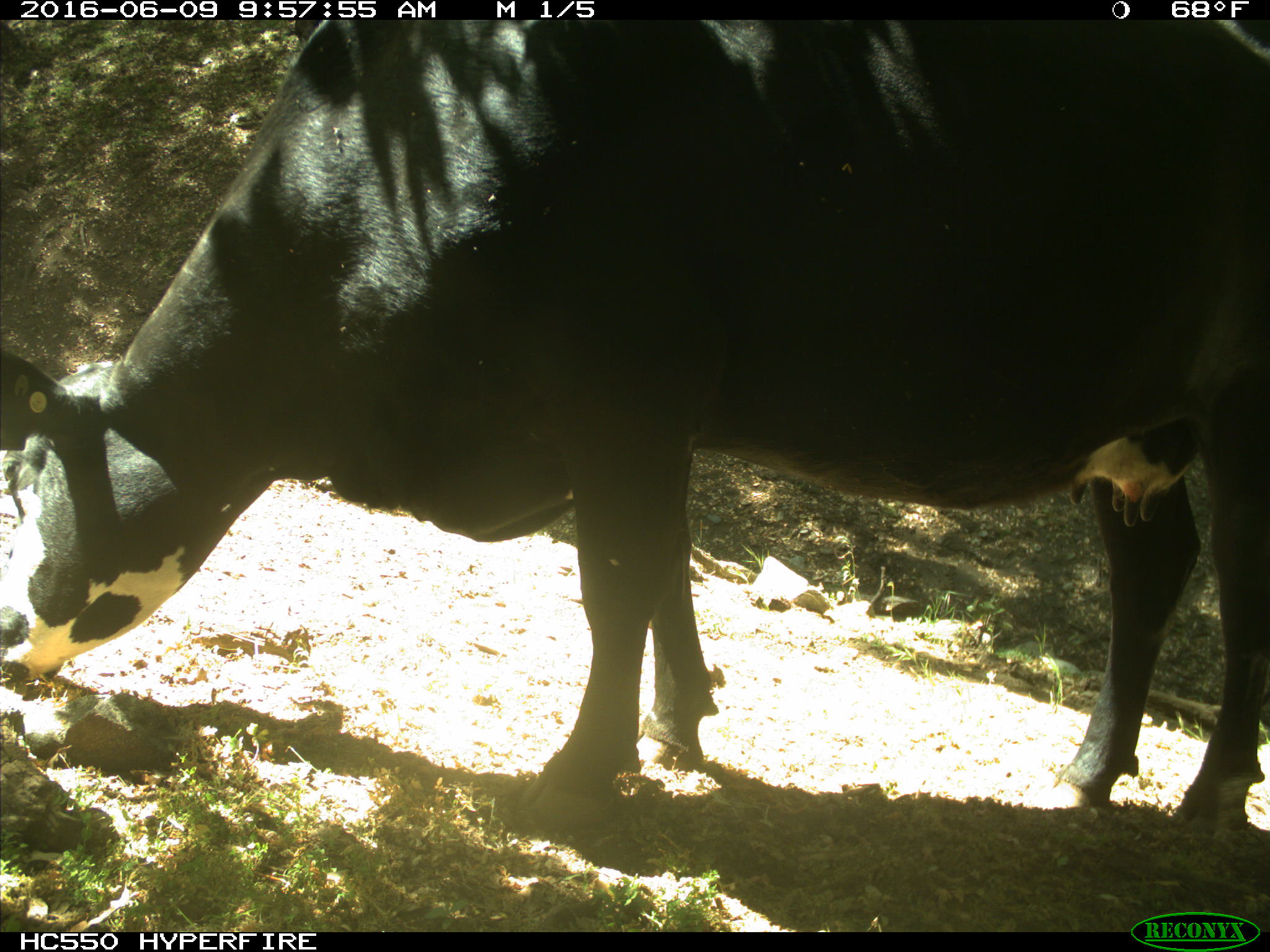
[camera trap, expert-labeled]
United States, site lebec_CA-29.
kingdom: Animalia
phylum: Chordata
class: Mammalia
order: Artiodactyla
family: Bovidae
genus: Bos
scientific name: Bos taurus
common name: domestic cow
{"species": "Bos taurus (domestic cow)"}